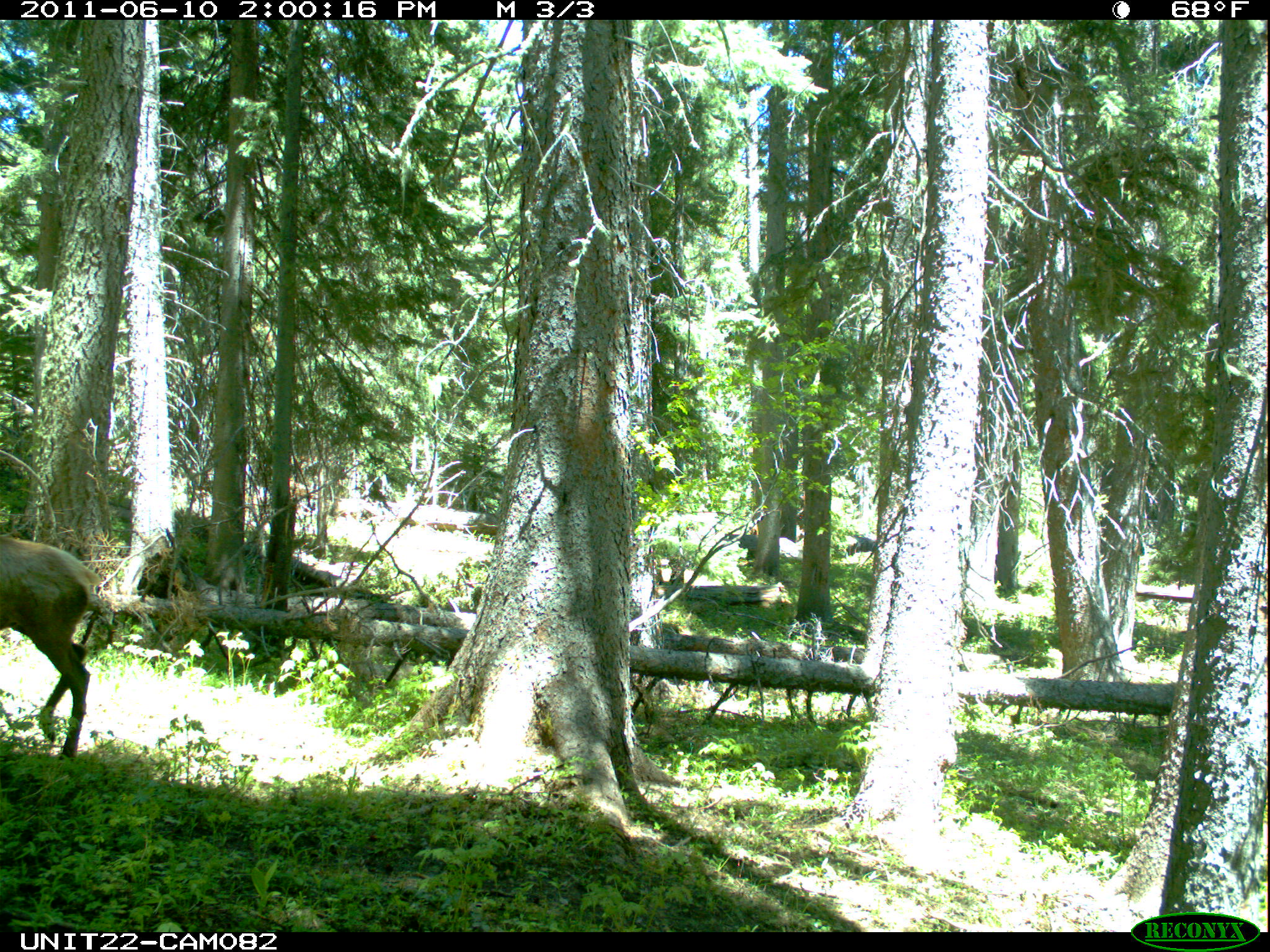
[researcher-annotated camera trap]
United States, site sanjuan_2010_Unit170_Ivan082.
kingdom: Animalia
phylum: Chordata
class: Mammalia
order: Artiodactyla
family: Cervidae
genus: Cervus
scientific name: Cervus elaphus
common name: red deer